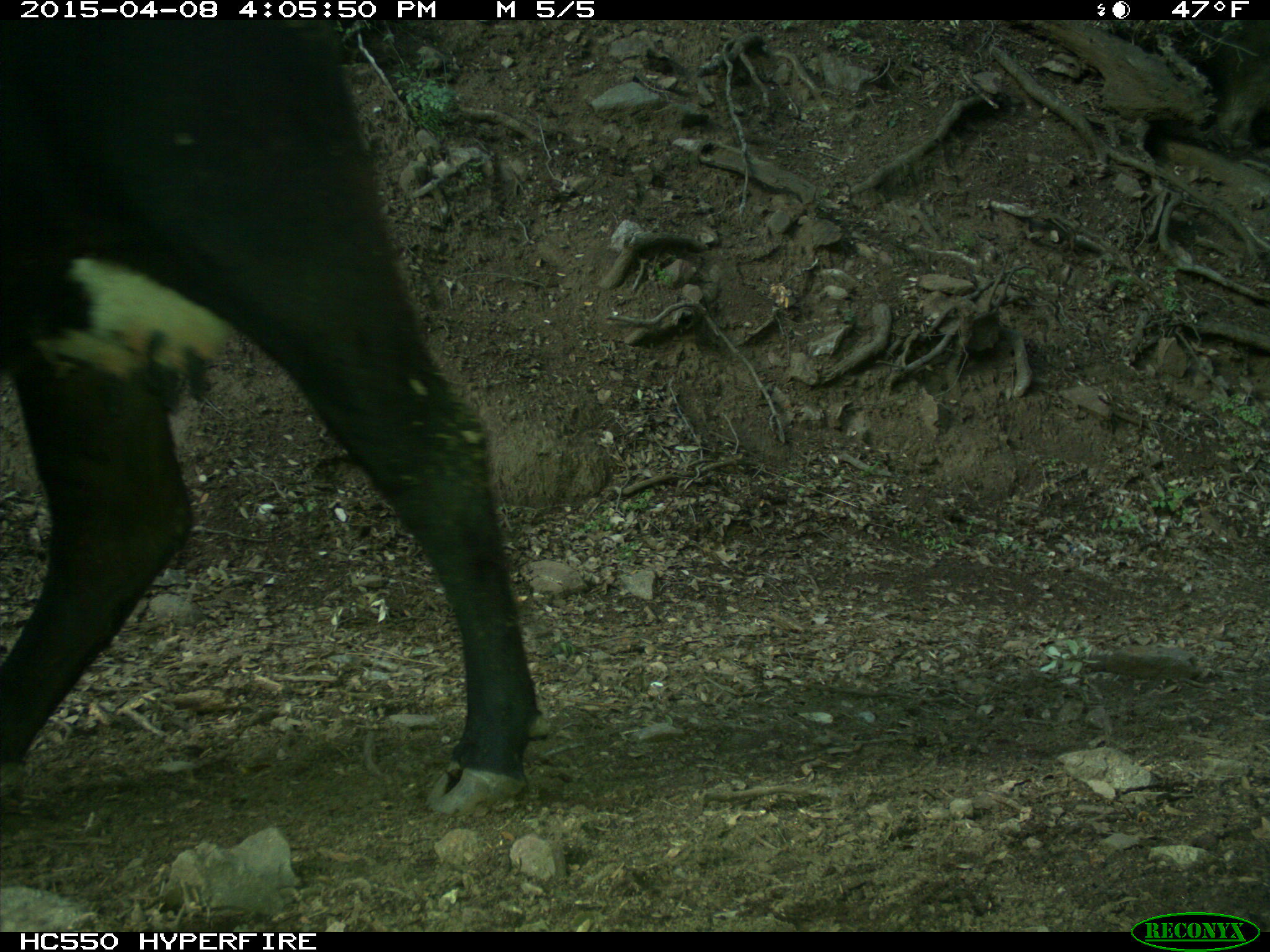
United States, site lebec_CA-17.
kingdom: Animalia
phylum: Chordata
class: Mammalia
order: Artiodactyla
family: Bovidae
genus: Bos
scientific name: Bos taurus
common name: domestic cow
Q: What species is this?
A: Bos taurus (domestic cow).